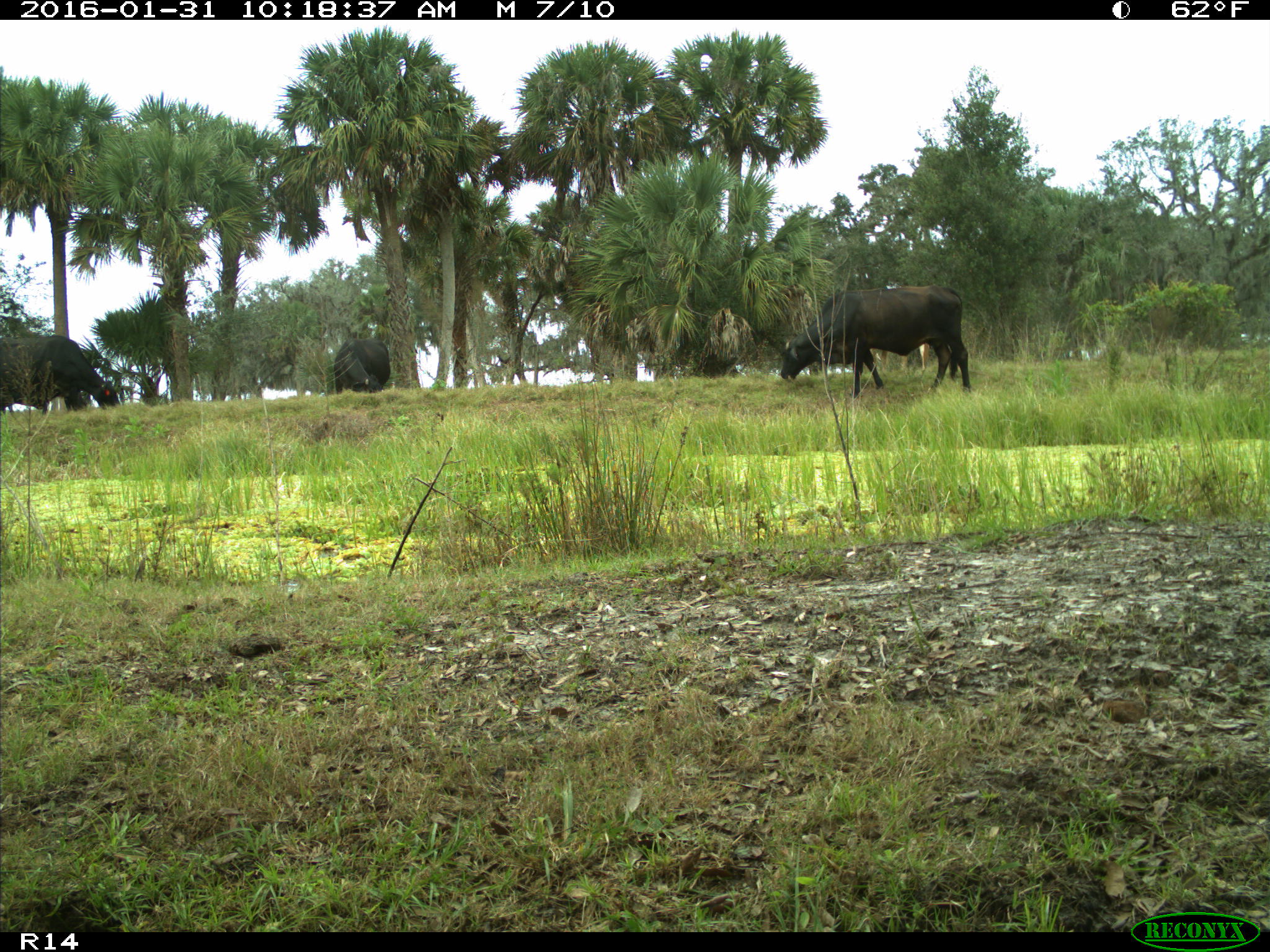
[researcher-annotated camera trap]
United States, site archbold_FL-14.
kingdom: Animalia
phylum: Chordata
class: Mammalia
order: Artiodactyla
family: Bovidae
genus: Bos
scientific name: Bos taurus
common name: domestic cow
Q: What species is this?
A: Bos taurus (domestic cow).